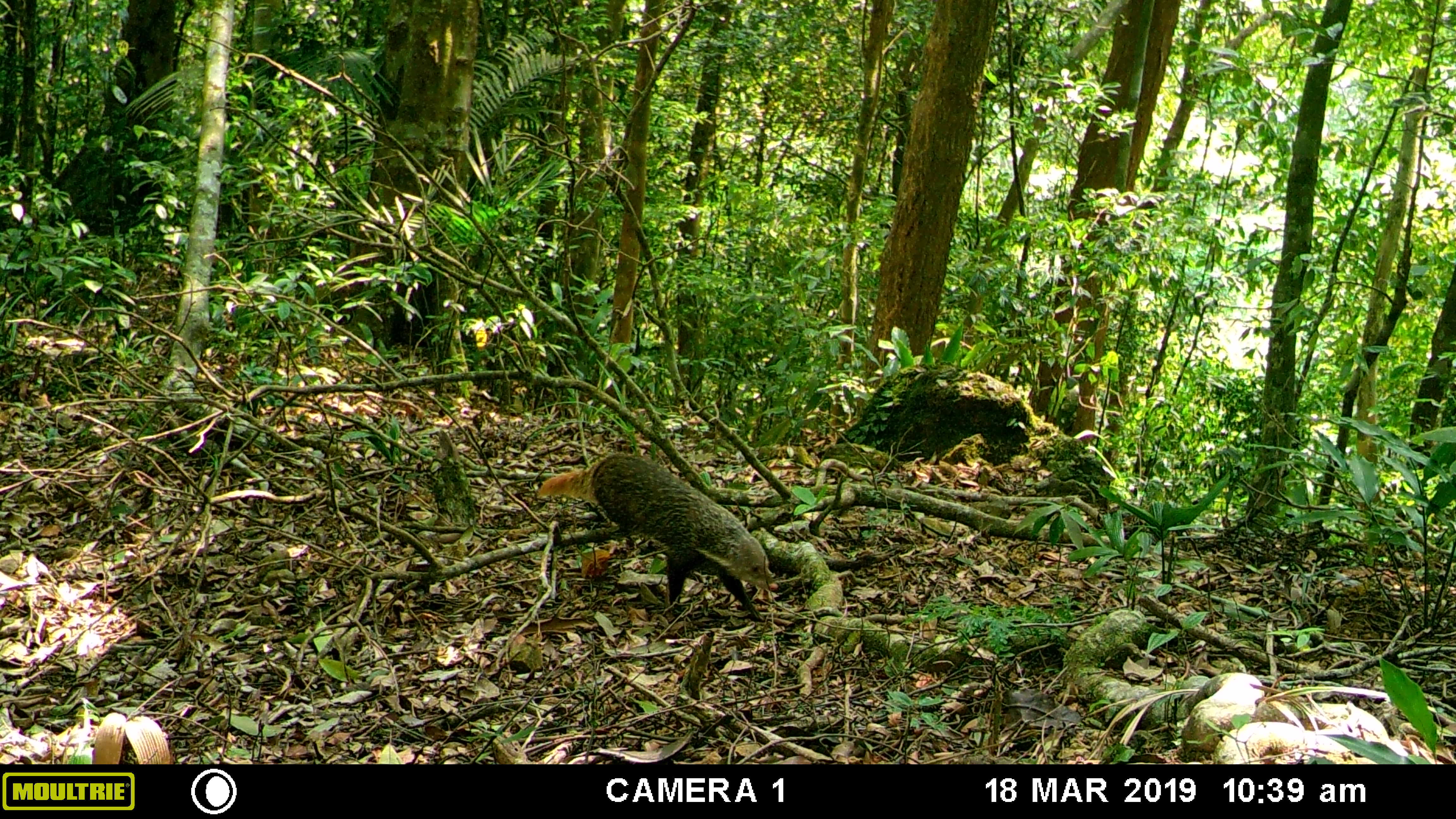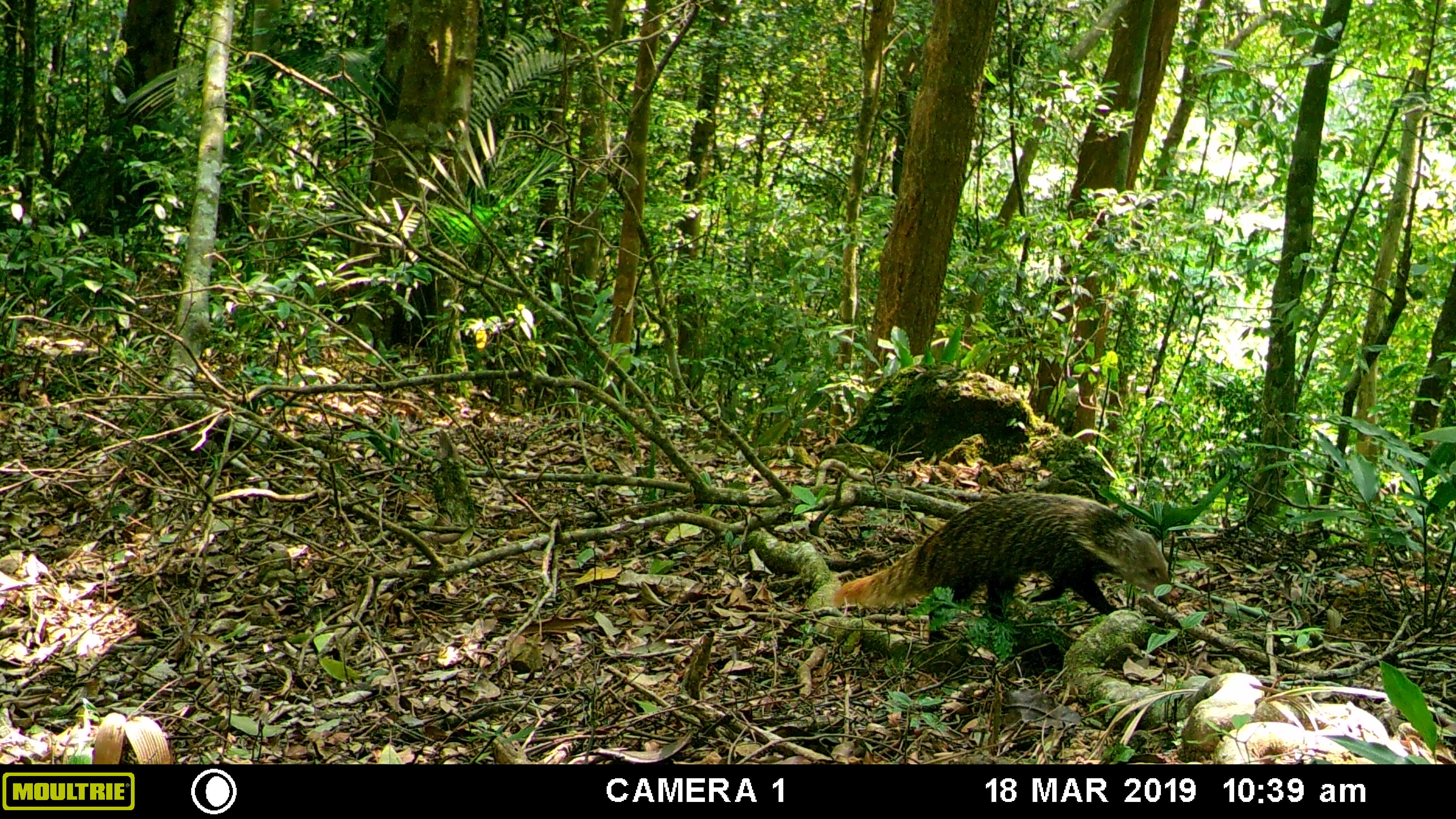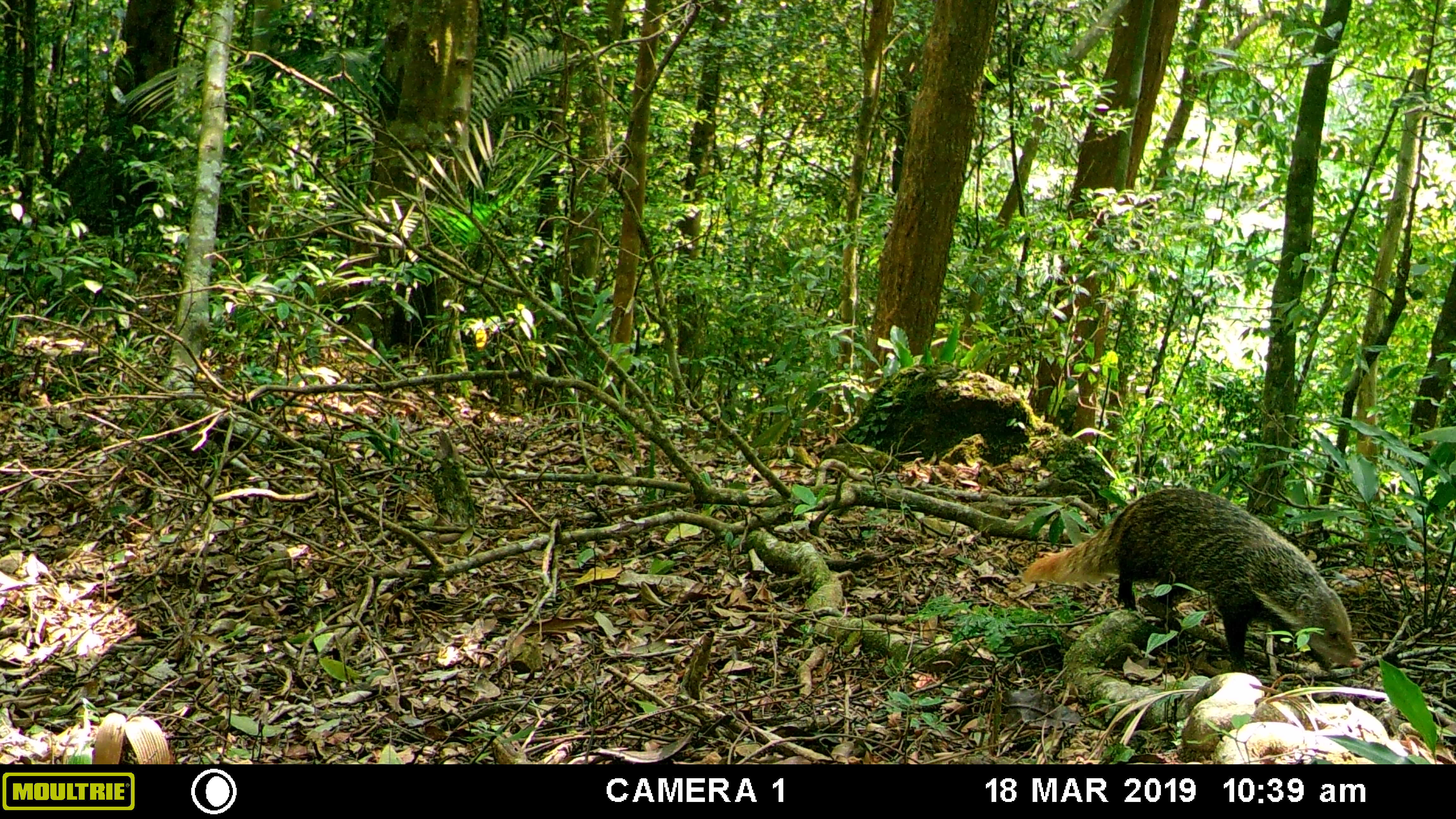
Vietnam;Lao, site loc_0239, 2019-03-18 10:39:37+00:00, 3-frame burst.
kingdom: Animalia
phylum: Chordata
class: Mammalia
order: Carnivora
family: Herpestidae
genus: Urva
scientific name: Urva urva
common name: crab-eating mongoose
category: crab eating mongoose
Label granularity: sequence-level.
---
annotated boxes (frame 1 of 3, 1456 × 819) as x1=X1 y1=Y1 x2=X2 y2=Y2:
crab eating mongoose: x1=535 y1=451 x2=778 y2=621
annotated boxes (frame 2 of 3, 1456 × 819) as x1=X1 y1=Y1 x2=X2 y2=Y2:
crab eating mongoose: x1=832 y1=491 x2=1177 y2=620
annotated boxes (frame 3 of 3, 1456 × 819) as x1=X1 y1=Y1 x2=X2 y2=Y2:
crab eating mongoose: x1=1019 y1=487 x2=1362 y2=674